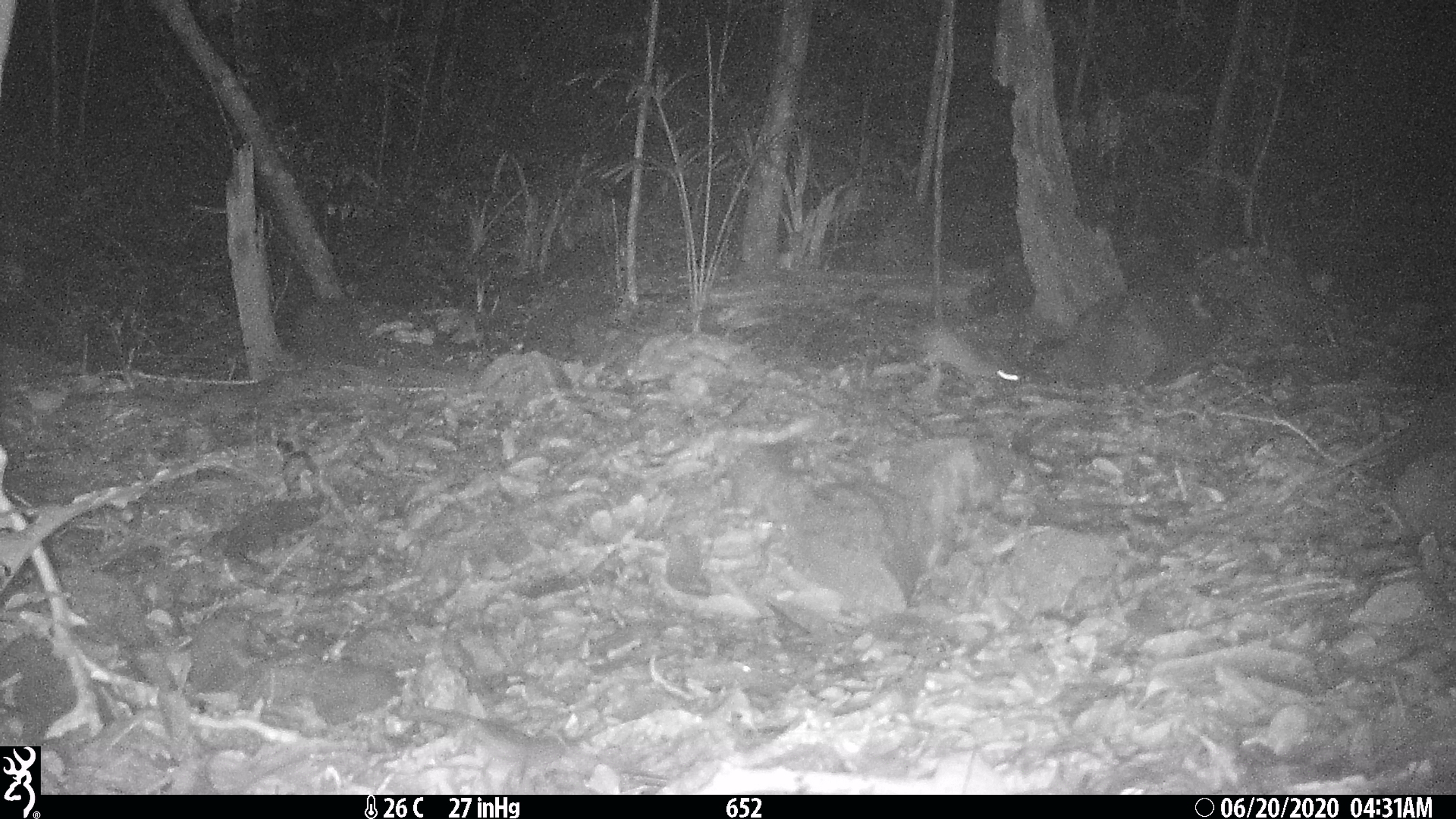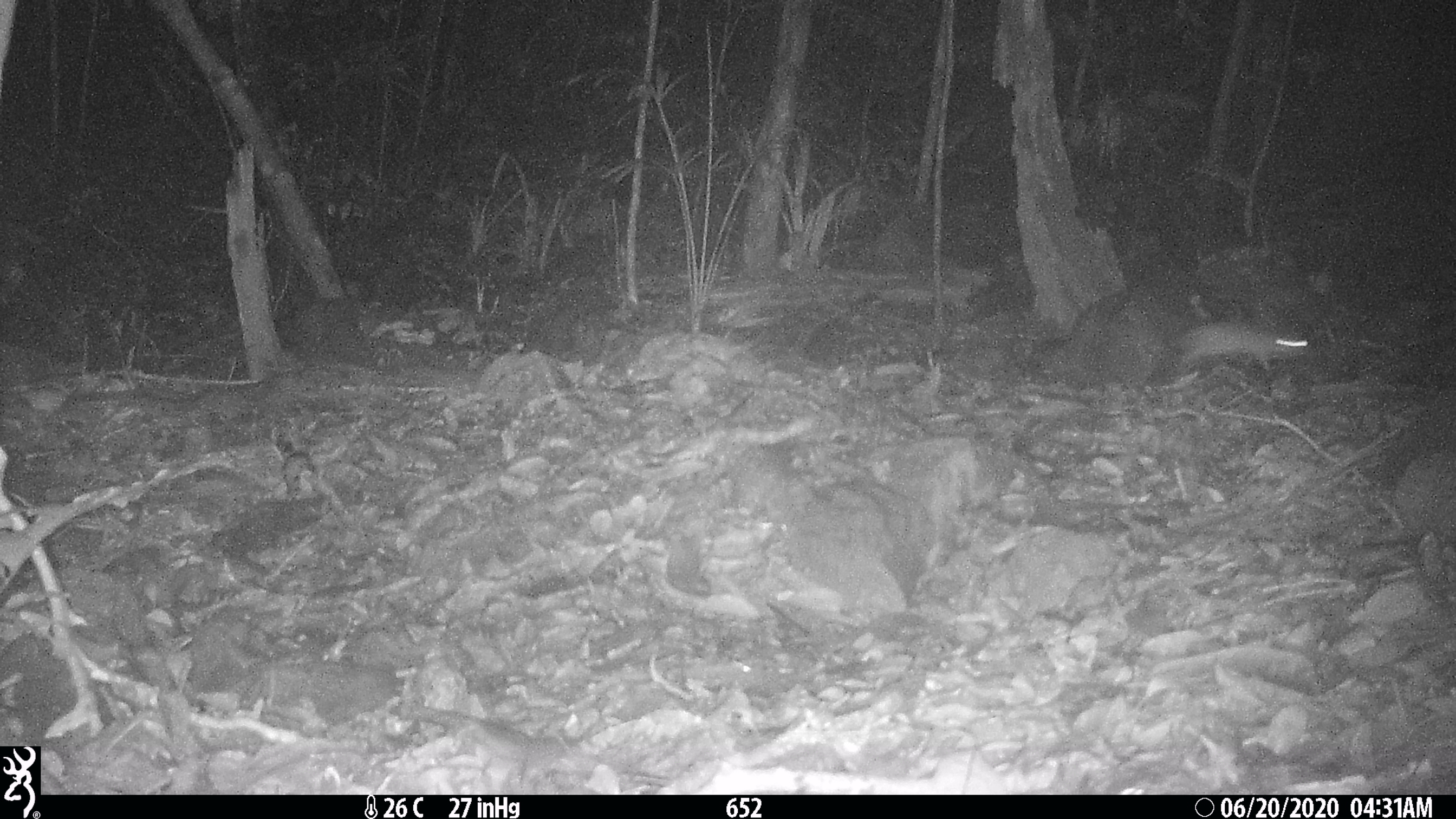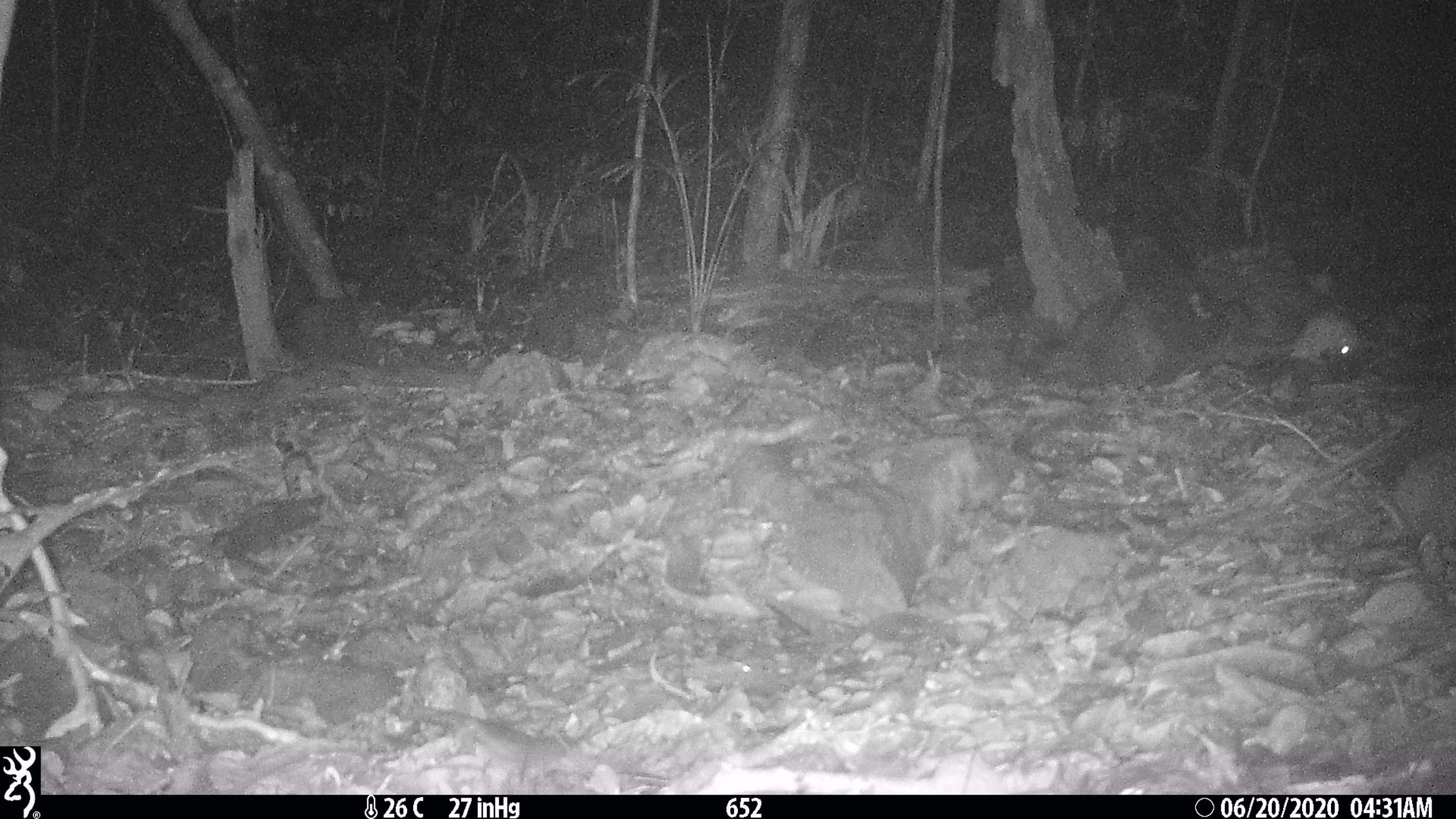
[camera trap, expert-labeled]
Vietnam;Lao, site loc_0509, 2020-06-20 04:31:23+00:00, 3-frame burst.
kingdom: Animalia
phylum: Chordata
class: Mammalia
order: Rodentia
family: Muridae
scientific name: Muridae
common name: old-world mice and rats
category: unidentified murid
Unidentified murid (old-world mice and rats) (Muridae). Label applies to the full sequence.